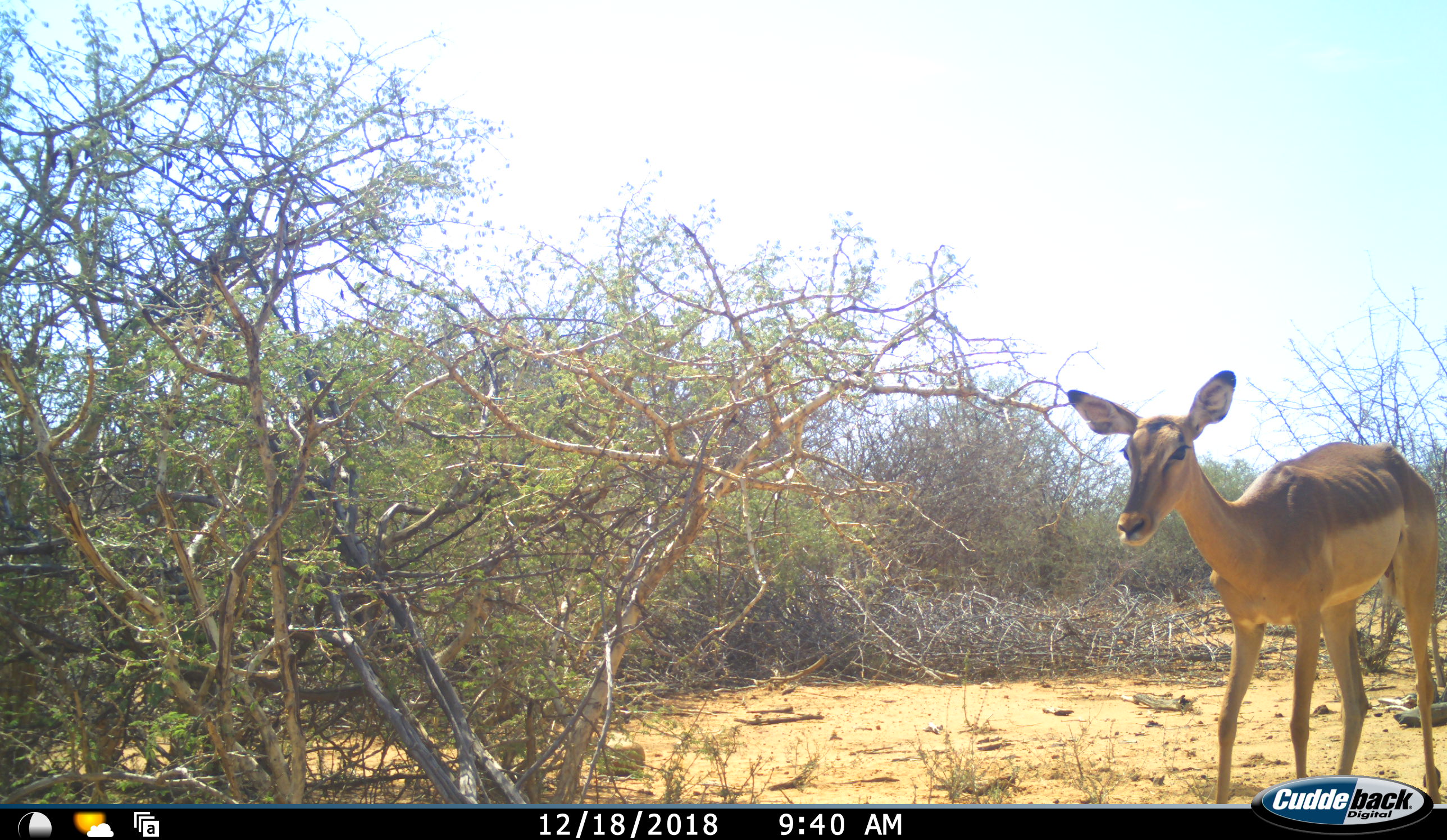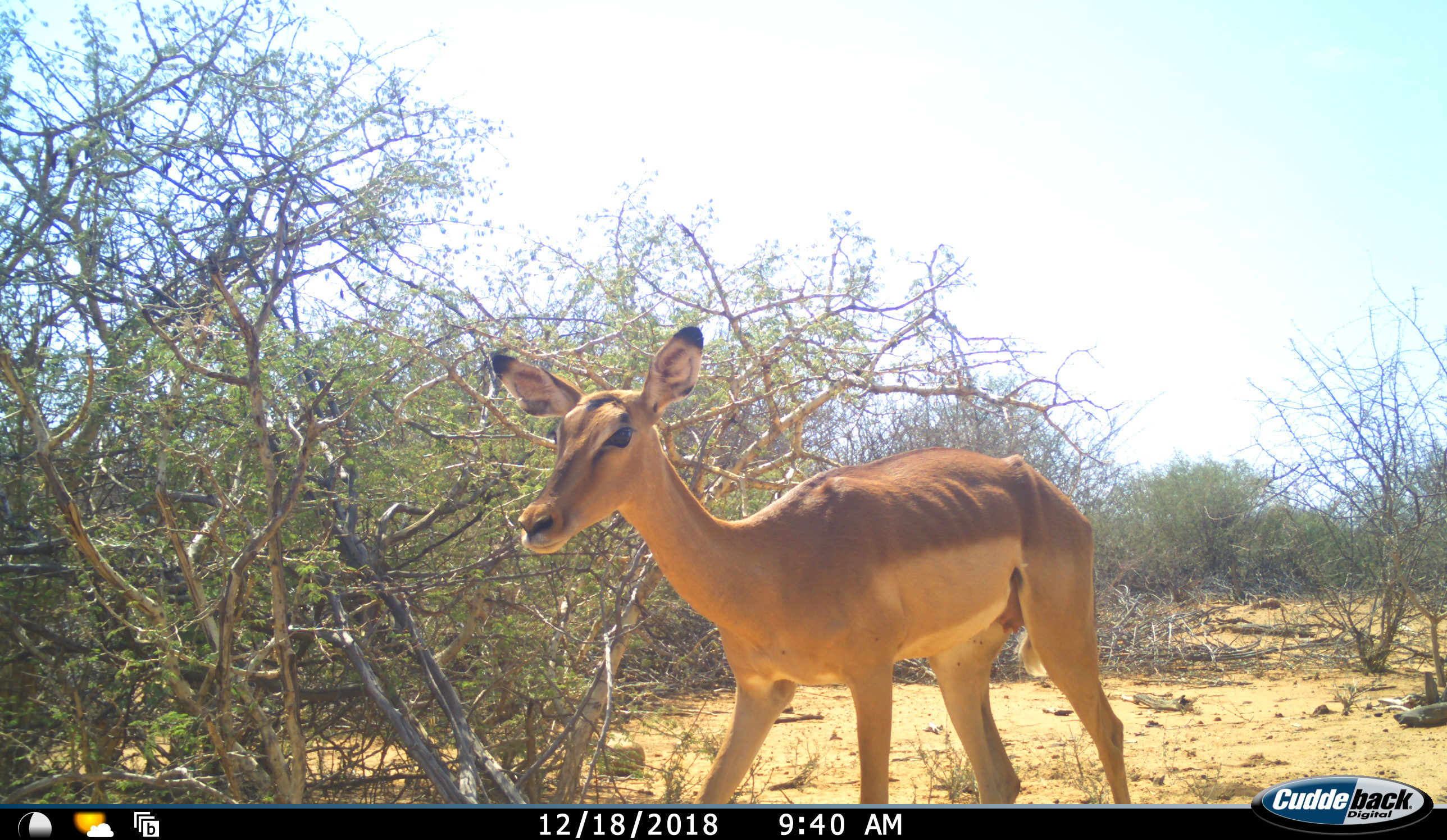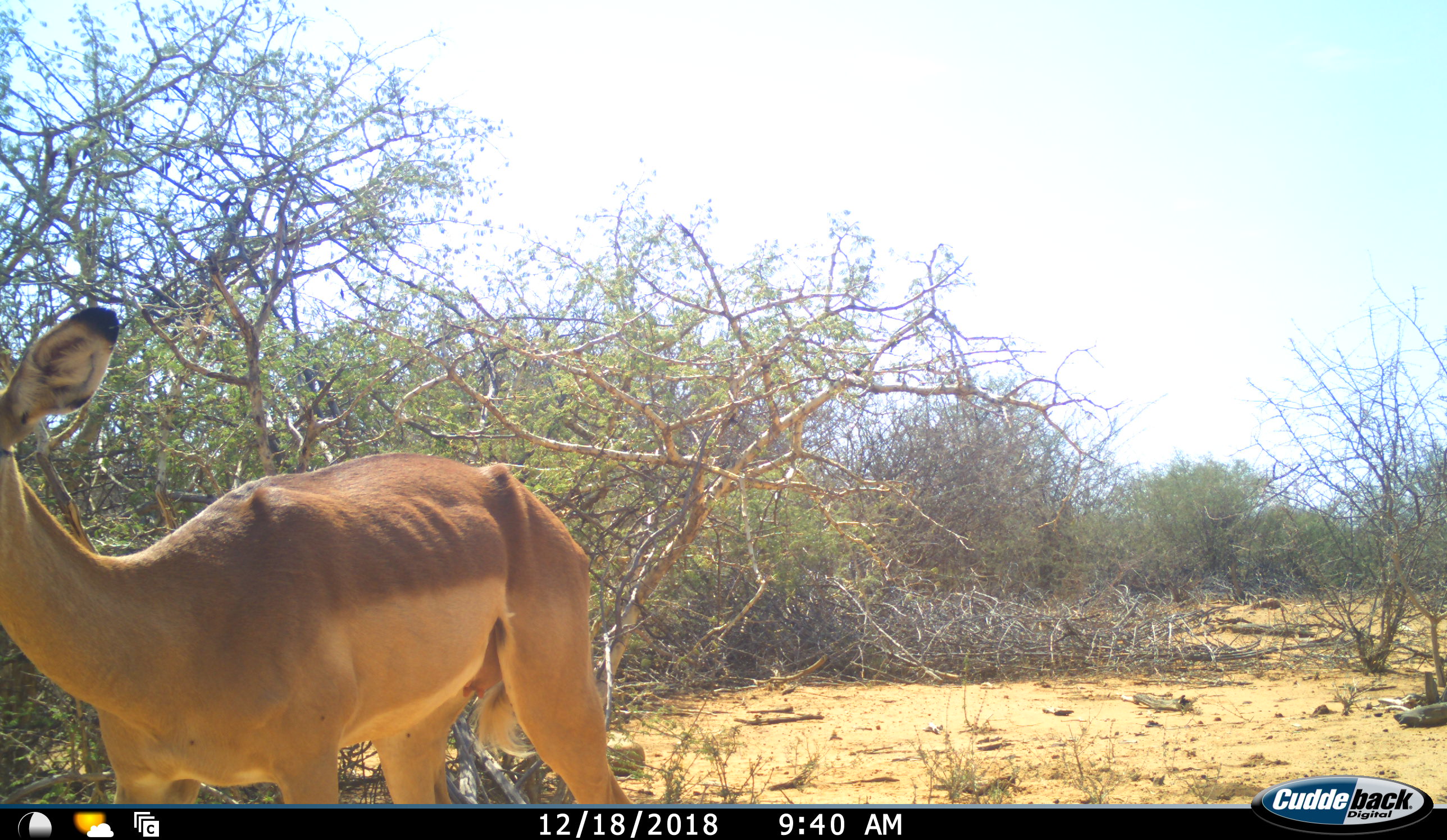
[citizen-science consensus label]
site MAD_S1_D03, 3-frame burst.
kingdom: Animalia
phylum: Chordata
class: Mammalia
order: Artiodactyla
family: Bovidae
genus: Aepyceros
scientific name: Aepyceros melampus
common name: impala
Impala (Aepyceros melampus), count 1. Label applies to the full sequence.